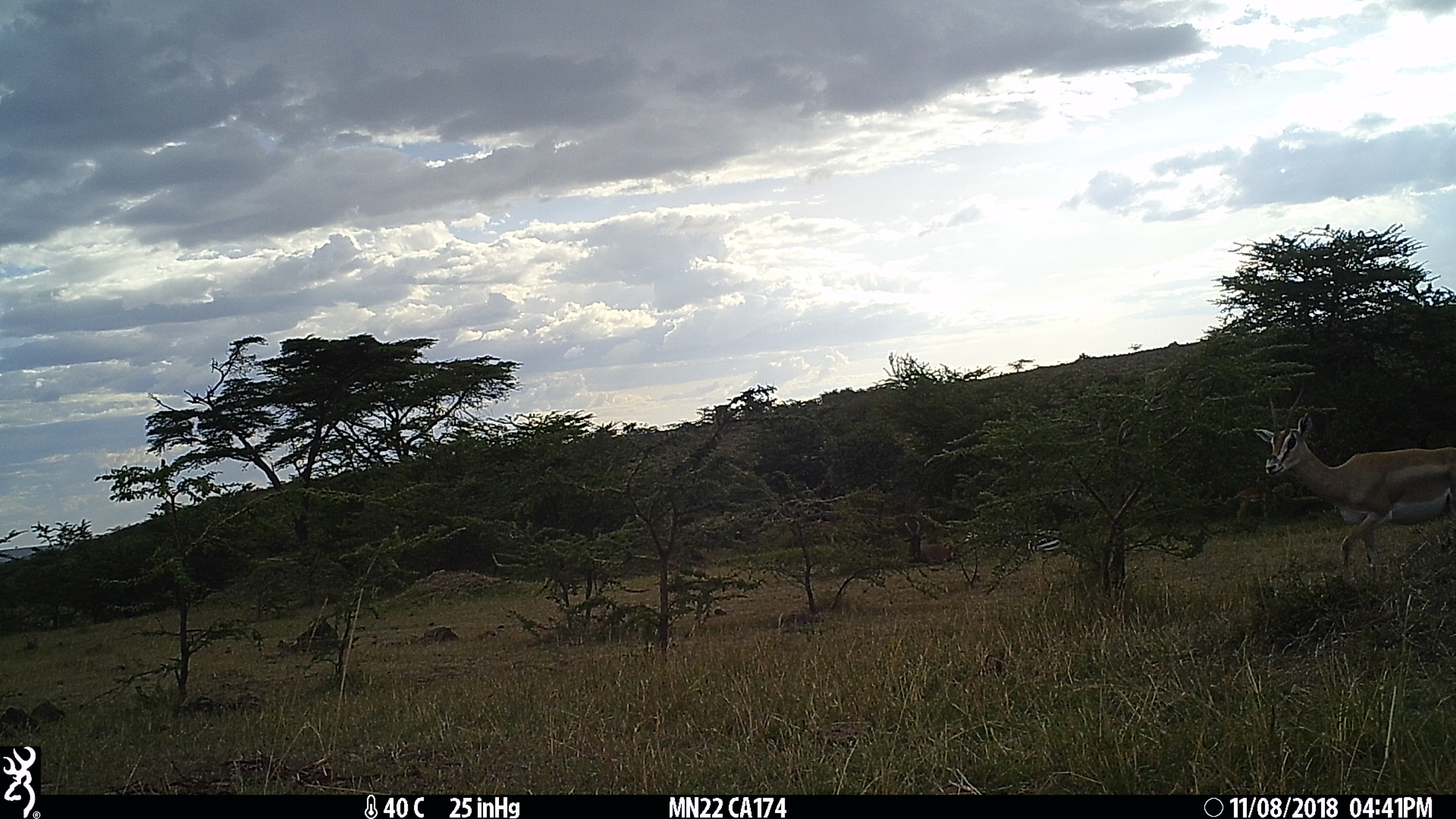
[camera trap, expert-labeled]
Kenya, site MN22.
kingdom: Animalia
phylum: Chordata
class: Mammalia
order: Artiodactyla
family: Bovidae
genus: Damaliscus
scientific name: Damaliscus lunatus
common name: topi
Topi (Damaliscus lunatus).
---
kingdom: Animalia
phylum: Chordata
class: Mammalia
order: Artiodactyla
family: Bovidae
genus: Aepyceros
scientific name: Aepyceros melampus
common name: impala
Impala (Aepyceros melampus).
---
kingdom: Animalia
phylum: Chordata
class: Mammalia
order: Artiodactyla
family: Bovidae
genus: Nanger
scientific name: Nanger granti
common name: grant's gazelle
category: gazelle grants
Gazelle grants (grant's gazelle) (Nanger granti).